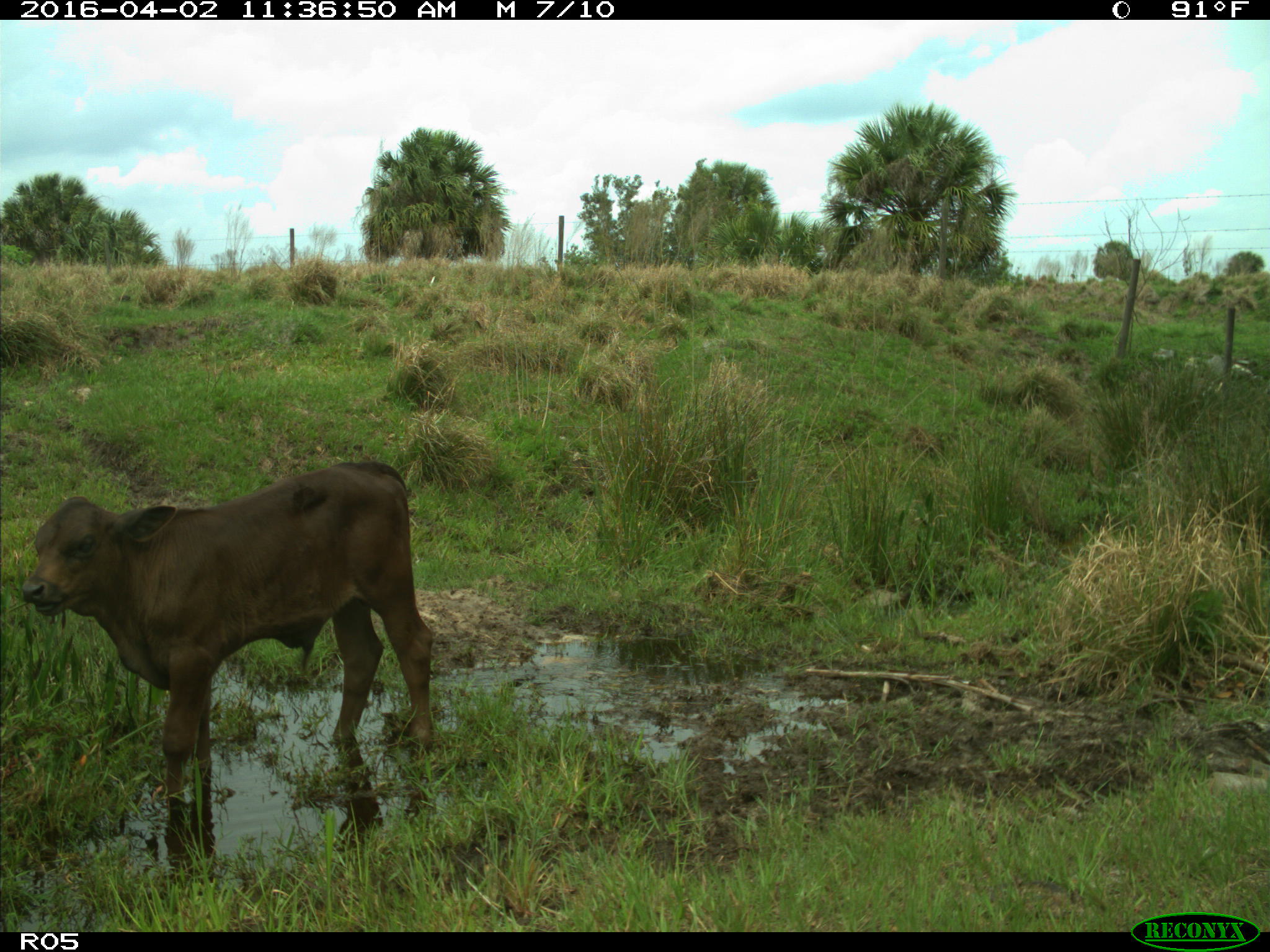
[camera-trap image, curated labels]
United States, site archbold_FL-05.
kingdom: Animalia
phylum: Chordata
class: Mammalia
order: Artiodactyla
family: Bovidae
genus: Bos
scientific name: Bos taurus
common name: domestic cow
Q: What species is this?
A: Bos taurus (domestic cow).